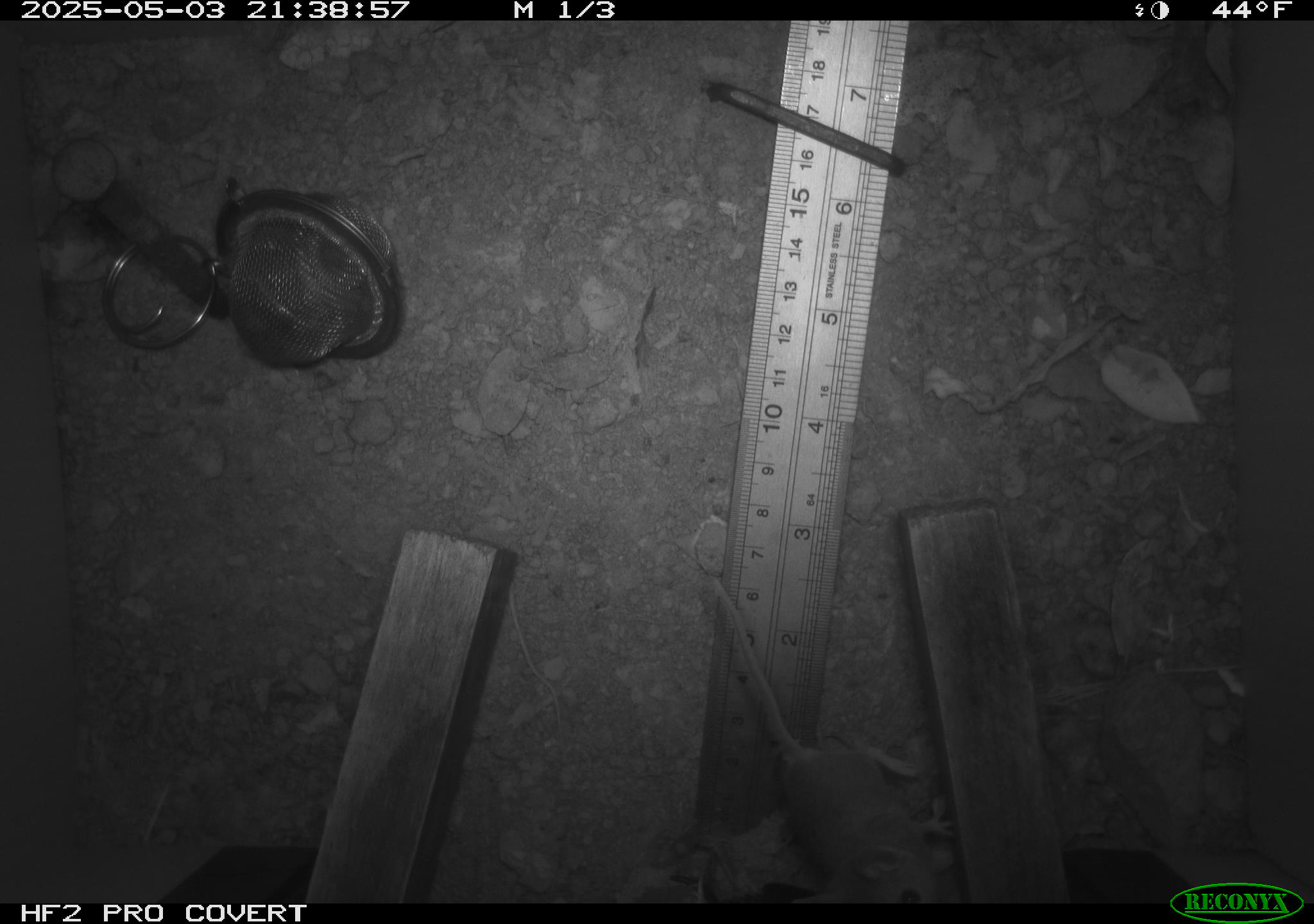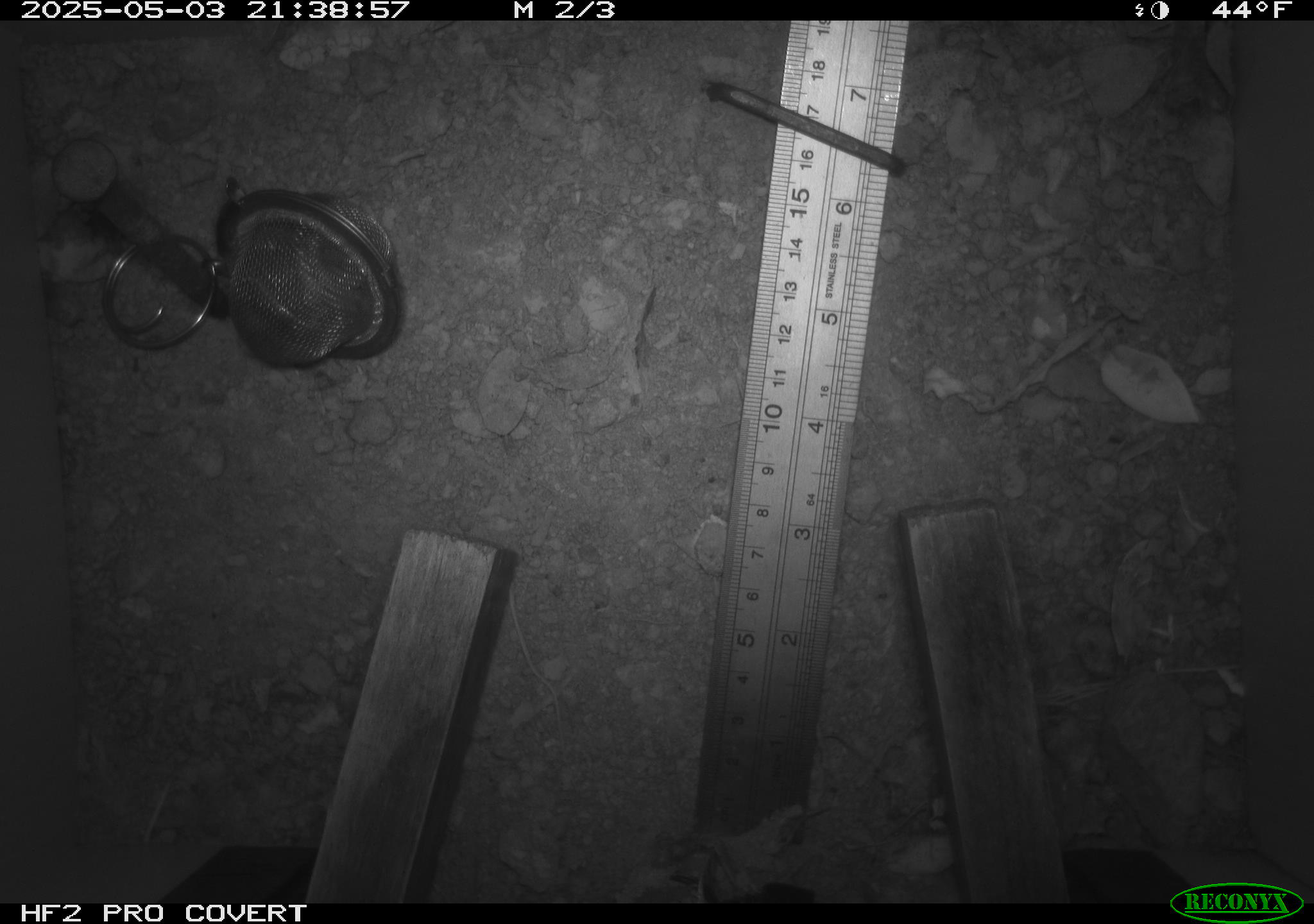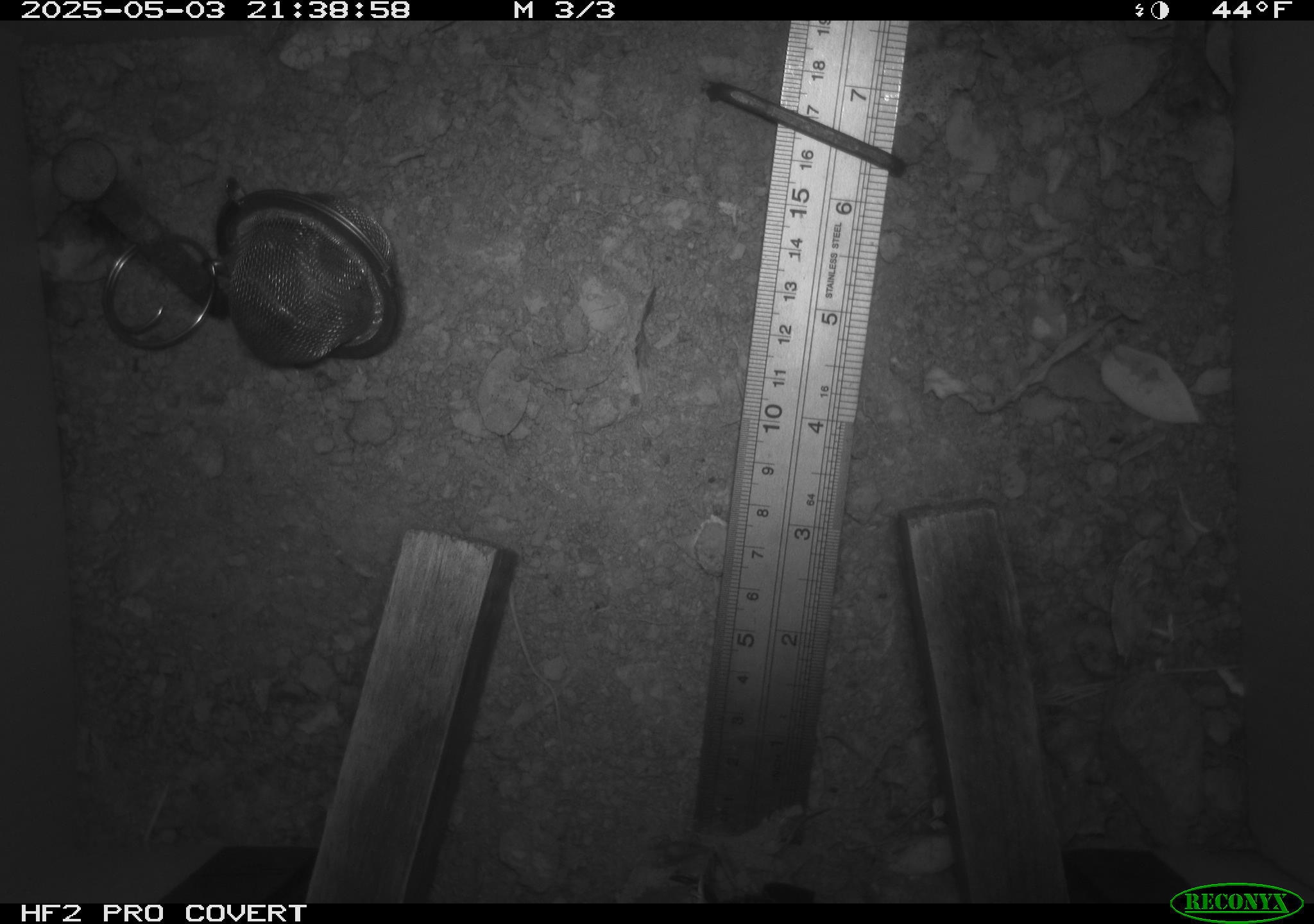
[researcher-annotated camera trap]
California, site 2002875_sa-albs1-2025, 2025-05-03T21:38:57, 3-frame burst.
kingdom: Animalia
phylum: Chordata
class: Mammalia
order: Rodentia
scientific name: Rodentia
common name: mouse species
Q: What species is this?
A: Mouse species (Rodentia).